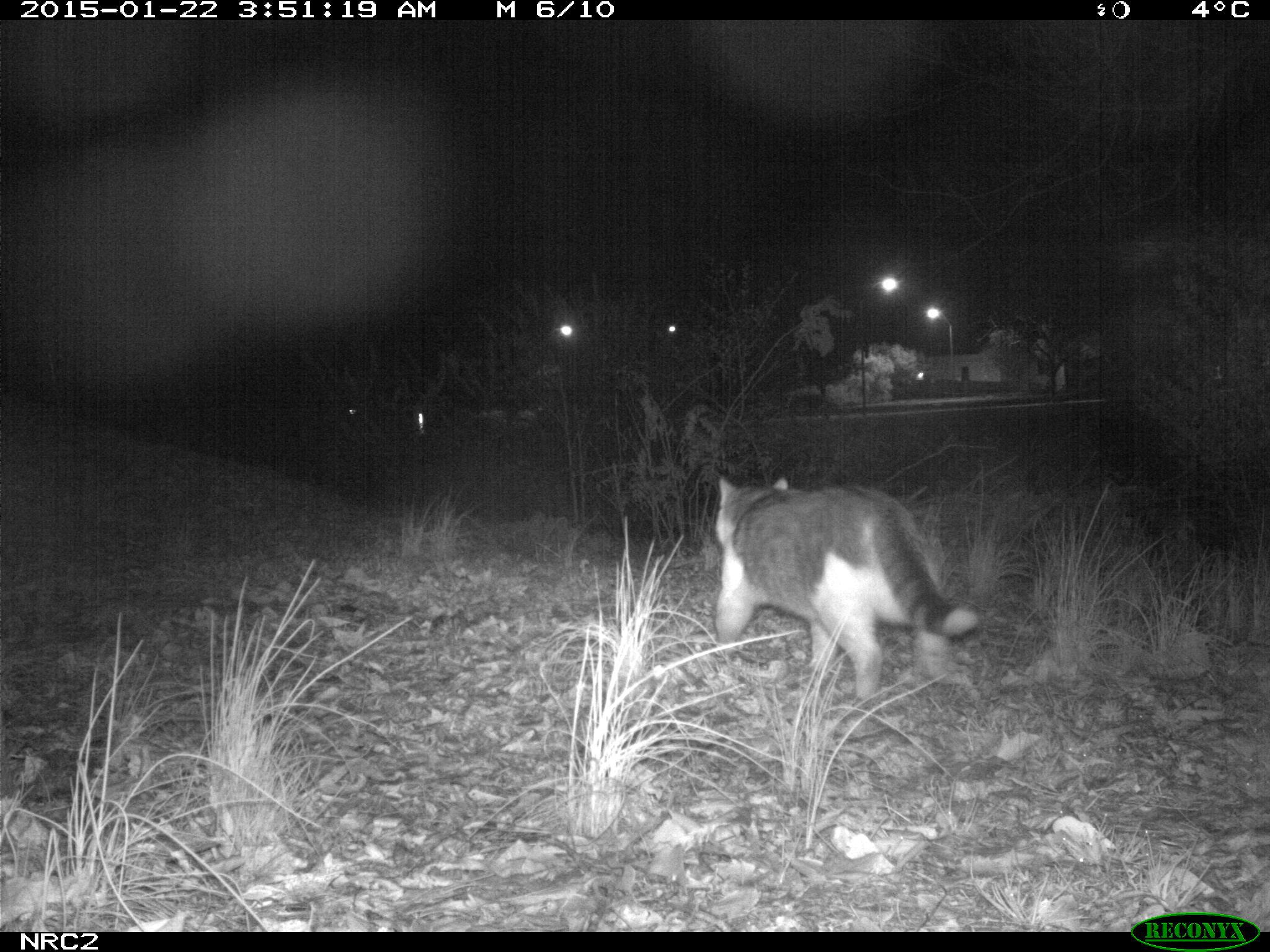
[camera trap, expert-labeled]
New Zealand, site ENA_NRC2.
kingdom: Animalia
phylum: Chordata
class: Mammalia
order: Carnivora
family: Felidae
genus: Felis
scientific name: Felis catus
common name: domestic cat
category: cat